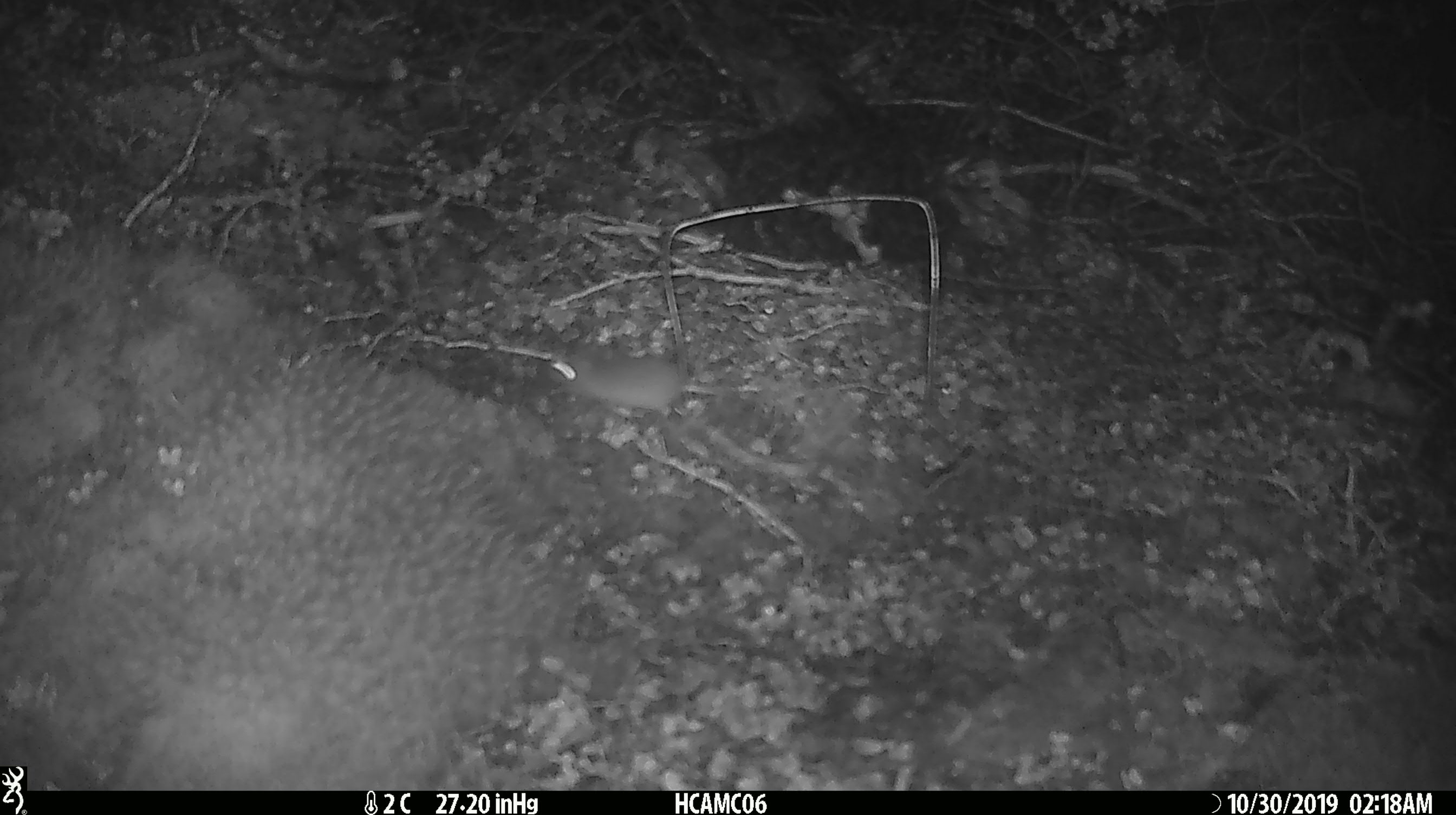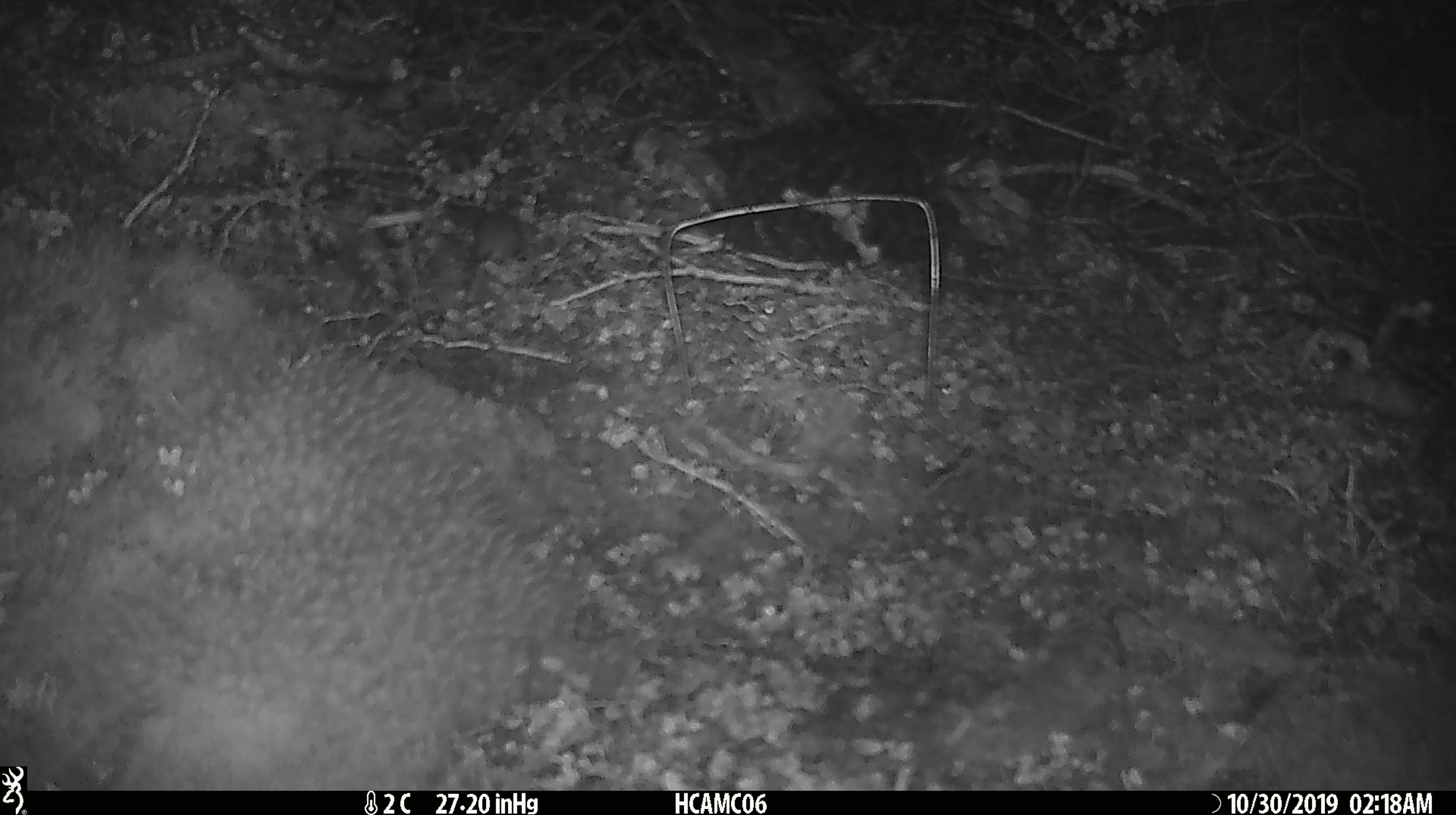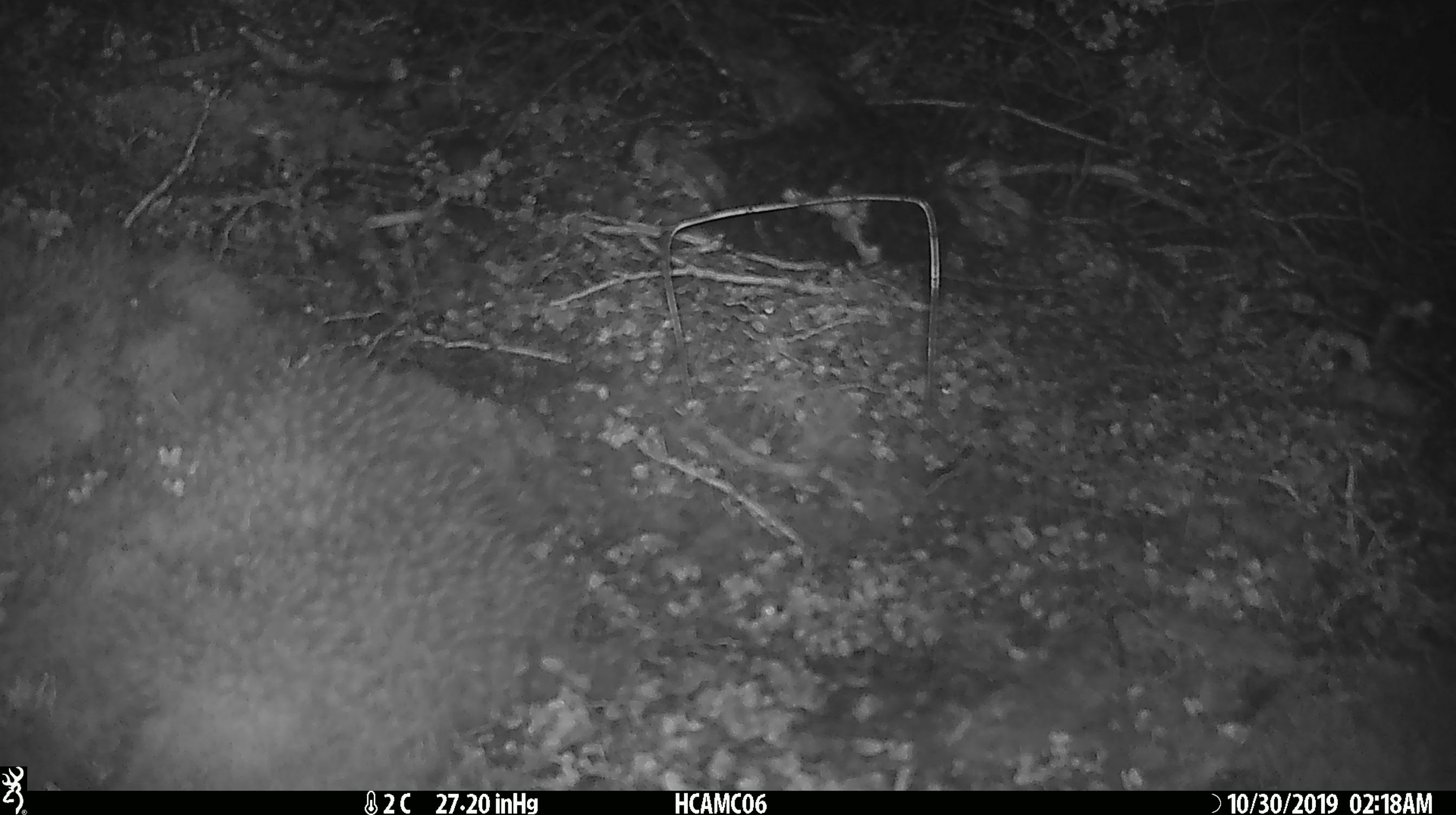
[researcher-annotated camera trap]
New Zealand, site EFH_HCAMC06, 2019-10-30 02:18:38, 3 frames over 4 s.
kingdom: Animalia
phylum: Chordata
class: Mammalia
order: Rodentia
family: Muridae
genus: Mus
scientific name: Mus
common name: mouse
Mouse (Mus).